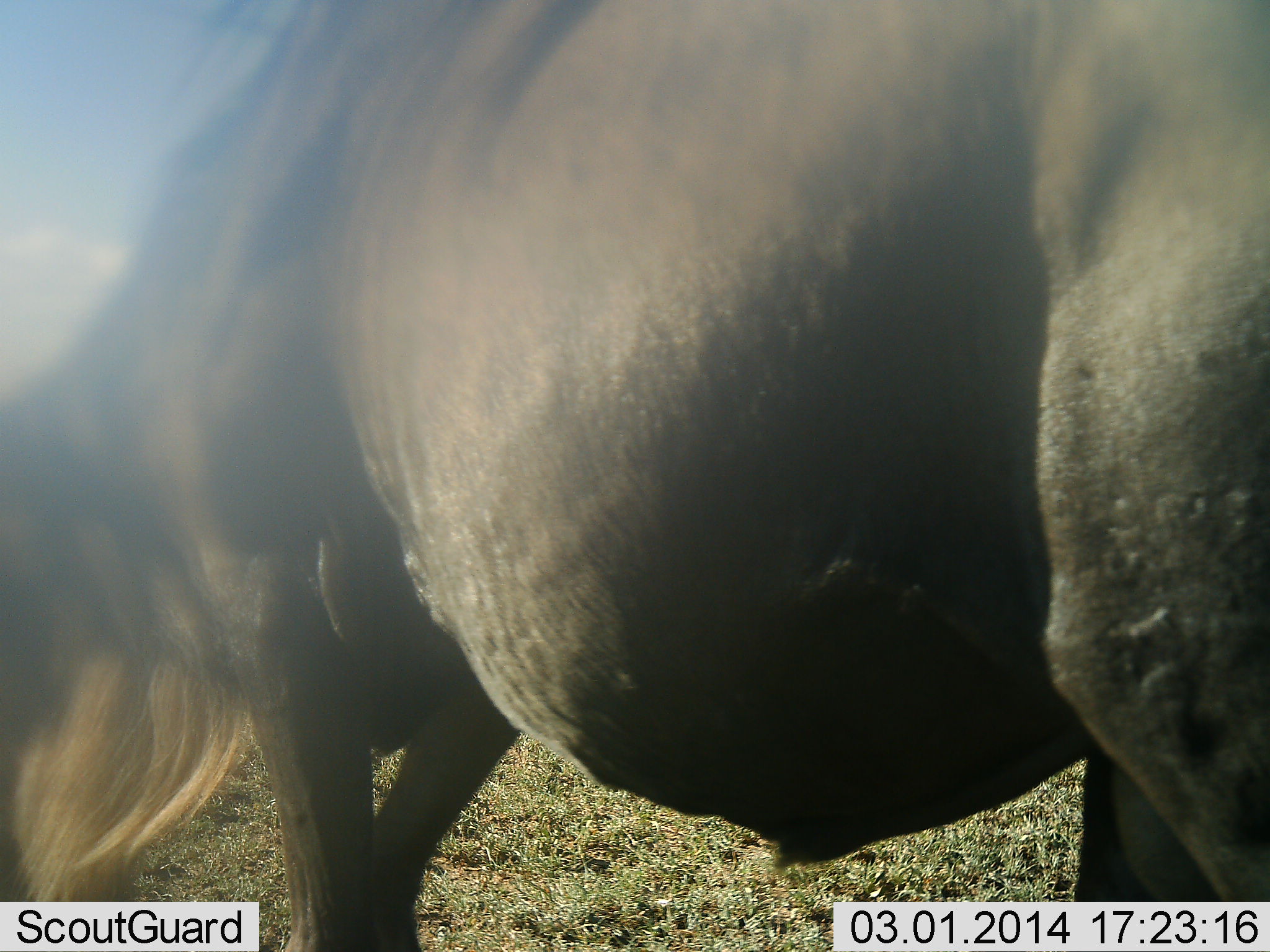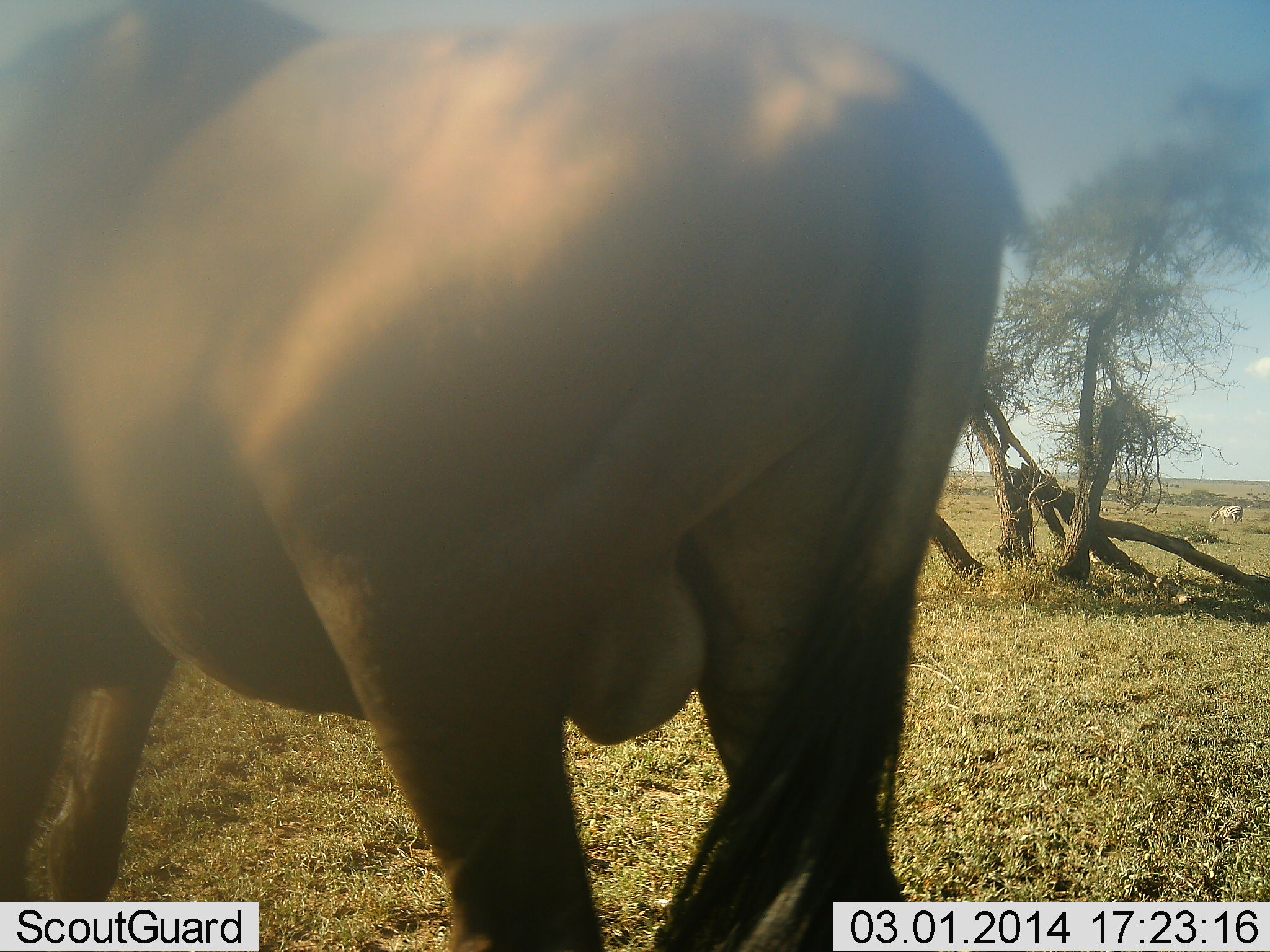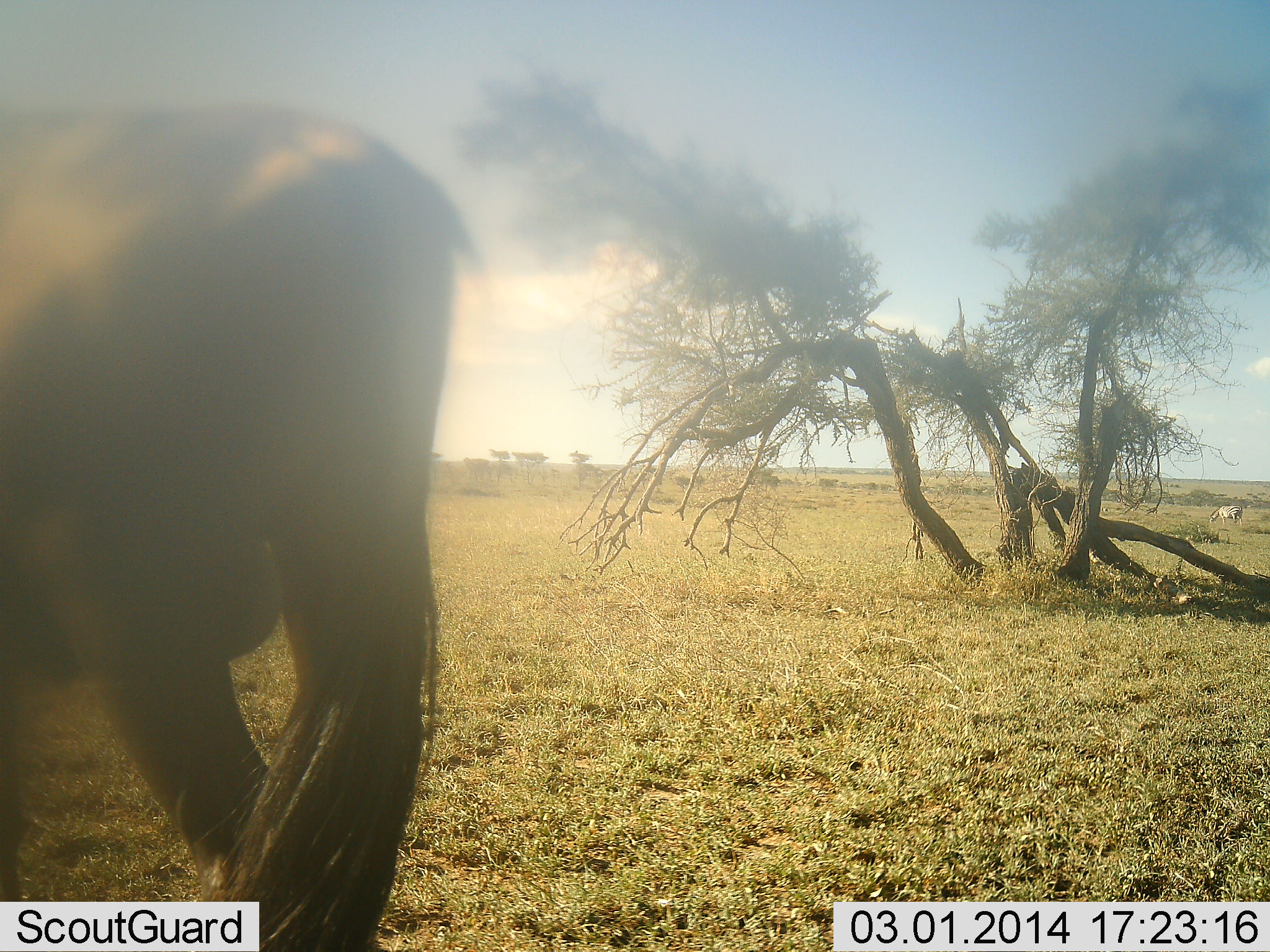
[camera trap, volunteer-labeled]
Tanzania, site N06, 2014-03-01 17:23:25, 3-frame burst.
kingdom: Animalia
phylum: Chordata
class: Mammalia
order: Artiodactyla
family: Bovidae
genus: Connochaetes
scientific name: Connochaetes taurinus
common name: blue wildebeest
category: wildebeest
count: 1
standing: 19%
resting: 0%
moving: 84%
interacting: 0%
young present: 0%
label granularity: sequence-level